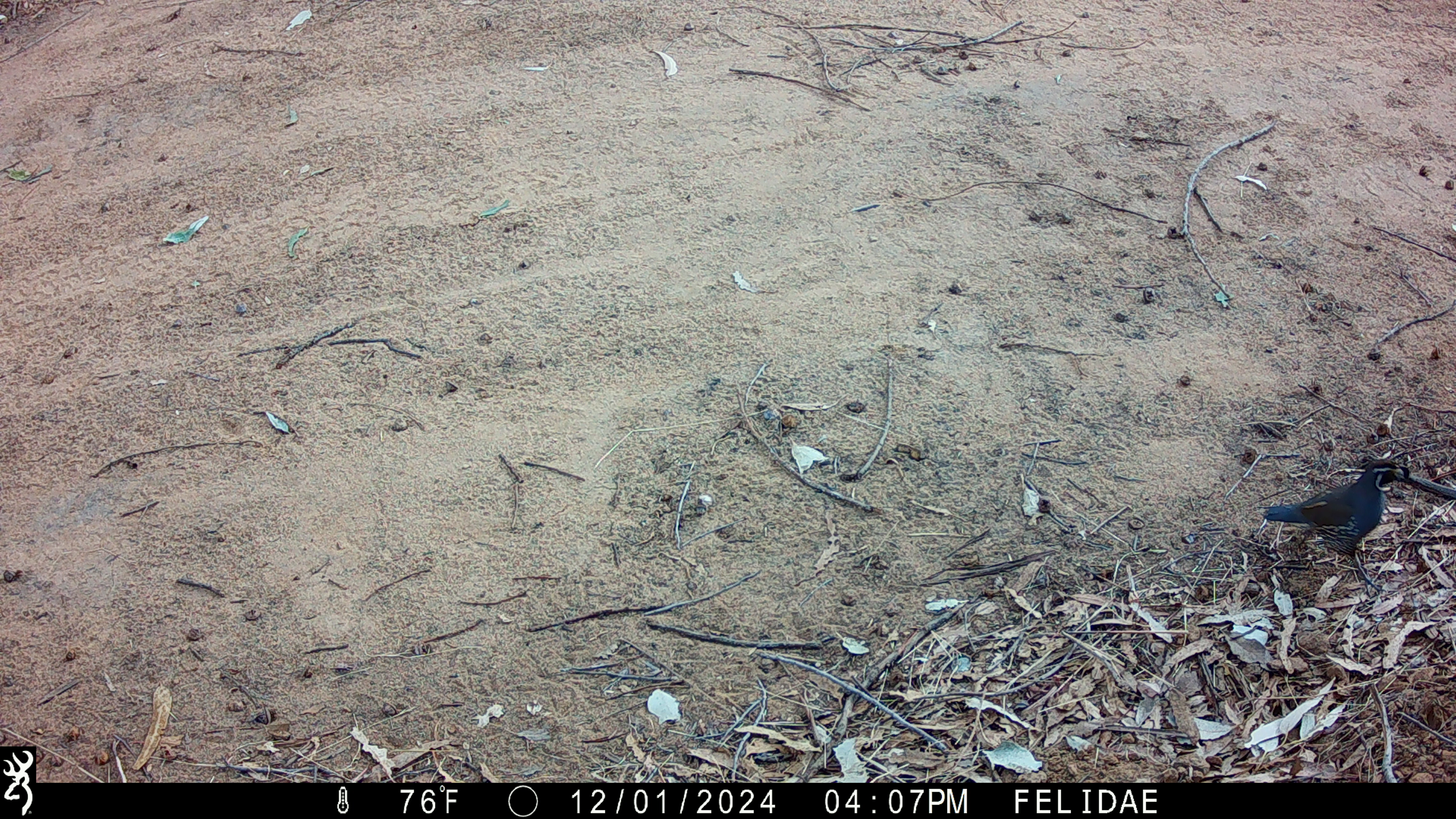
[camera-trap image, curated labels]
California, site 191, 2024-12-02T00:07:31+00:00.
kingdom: Animalia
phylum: Chordata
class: Aves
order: Galliformes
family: Odontophoridae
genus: Callipepla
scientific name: Callipepla californica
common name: california quail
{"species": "california quail (Callipepla californica)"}